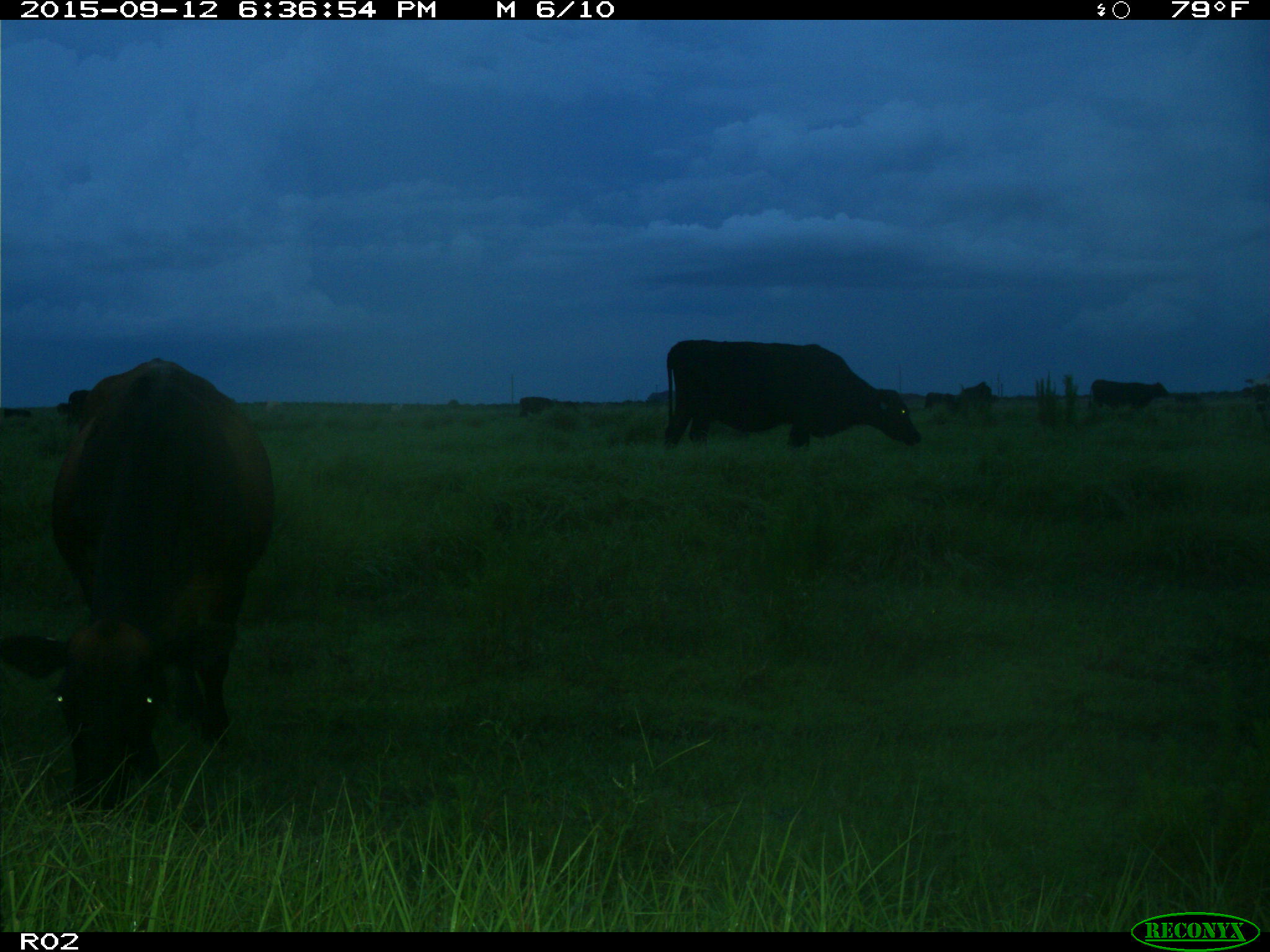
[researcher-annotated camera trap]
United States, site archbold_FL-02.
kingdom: Animalia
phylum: Chordata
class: Mammalia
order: Artiodactyla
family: Bovidae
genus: Bos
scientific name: Bos taurus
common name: domestic cow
Bos taurus (domestic cow).